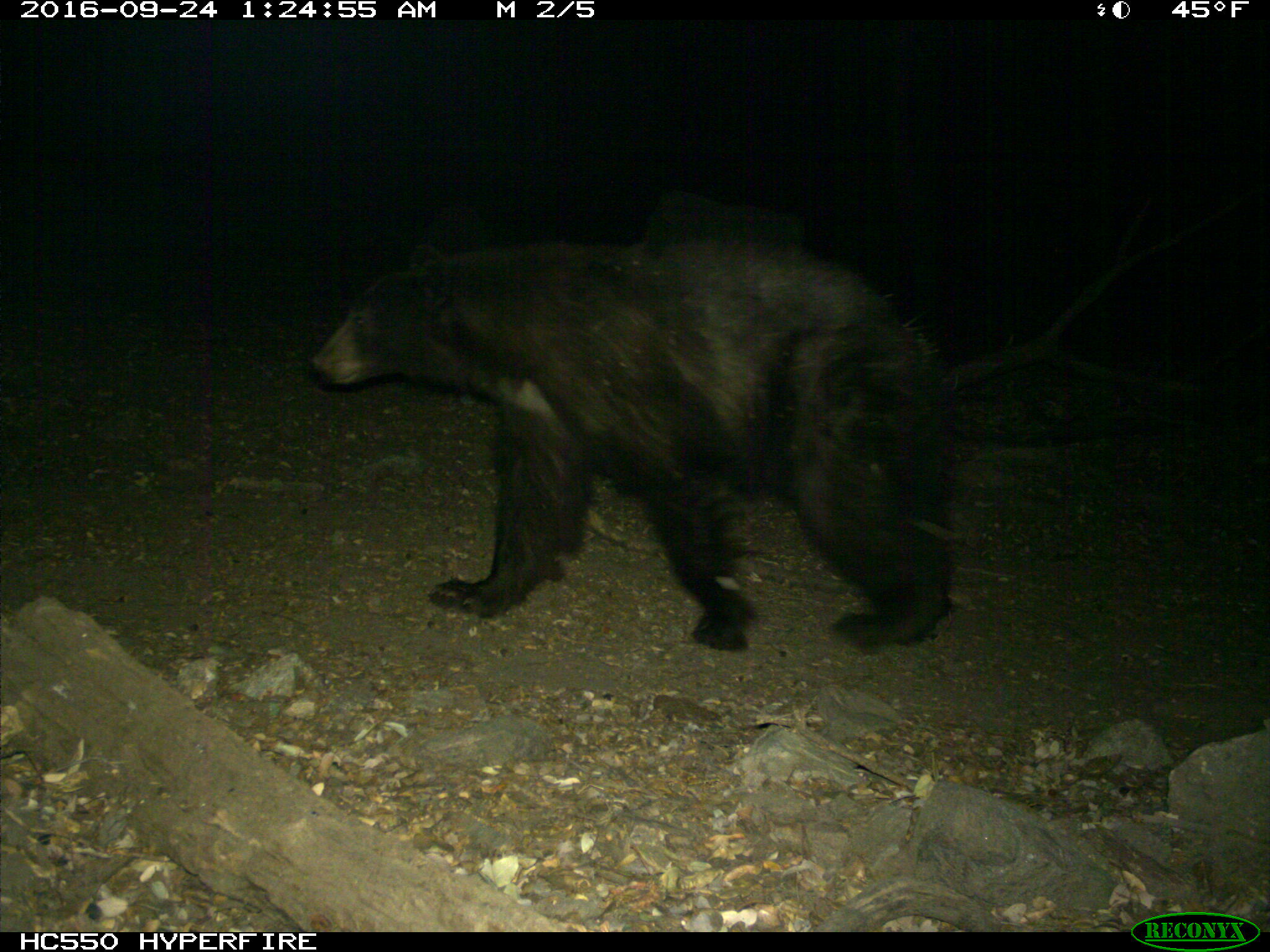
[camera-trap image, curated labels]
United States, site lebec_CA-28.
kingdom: Animalia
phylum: Chordata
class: Mammalia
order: Carnivora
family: Ursidae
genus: Ursus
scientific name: Ursus americanus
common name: american black bear